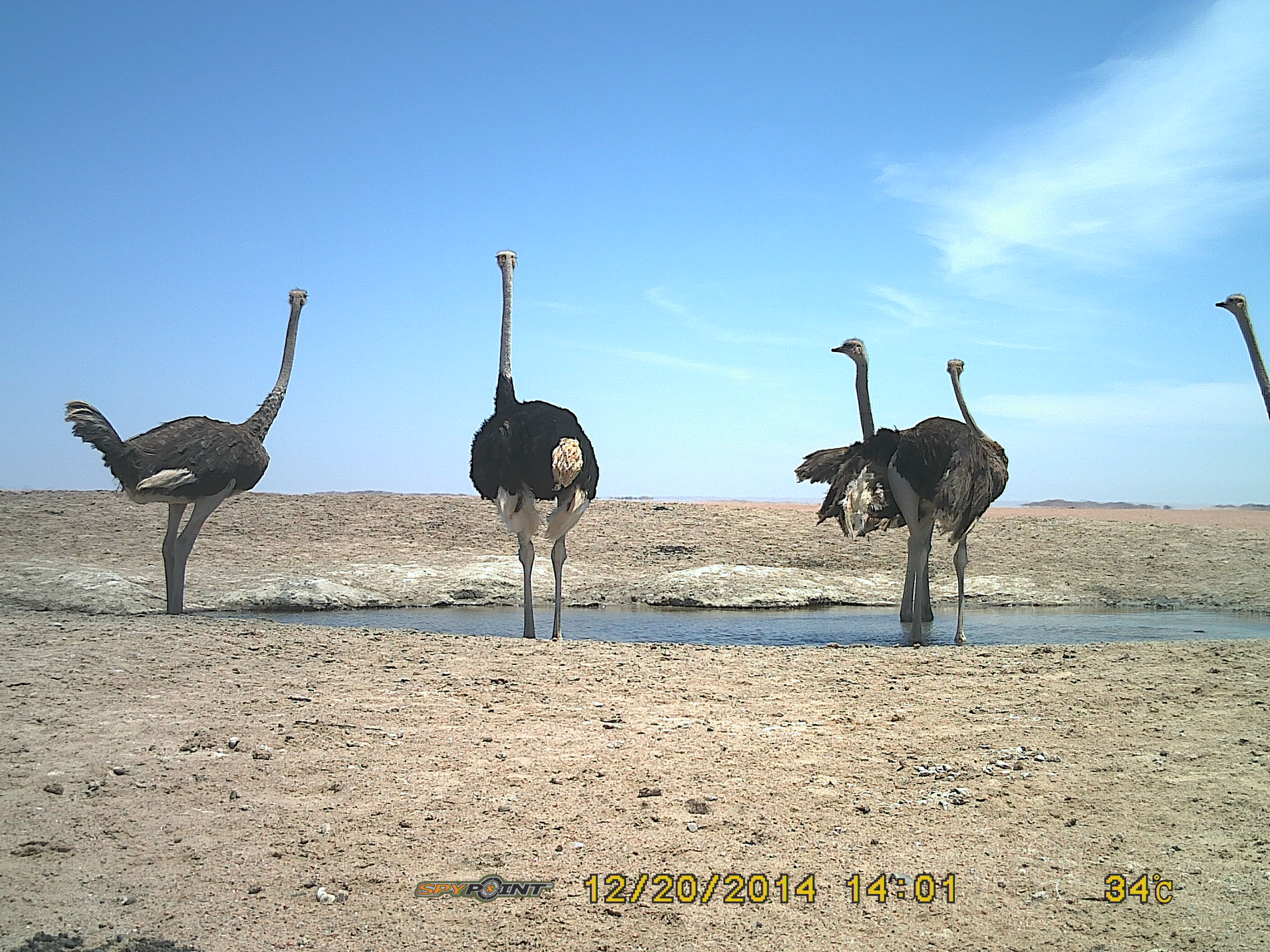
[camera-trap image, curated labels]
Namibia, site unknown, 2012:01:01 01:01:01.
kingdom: Animalia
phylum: Chordata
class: Aves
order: Struthioniformes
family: Struthionidae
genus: Struthio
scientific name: Struthio camelus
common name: common ostrich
Struthio camelus (common ostrich).